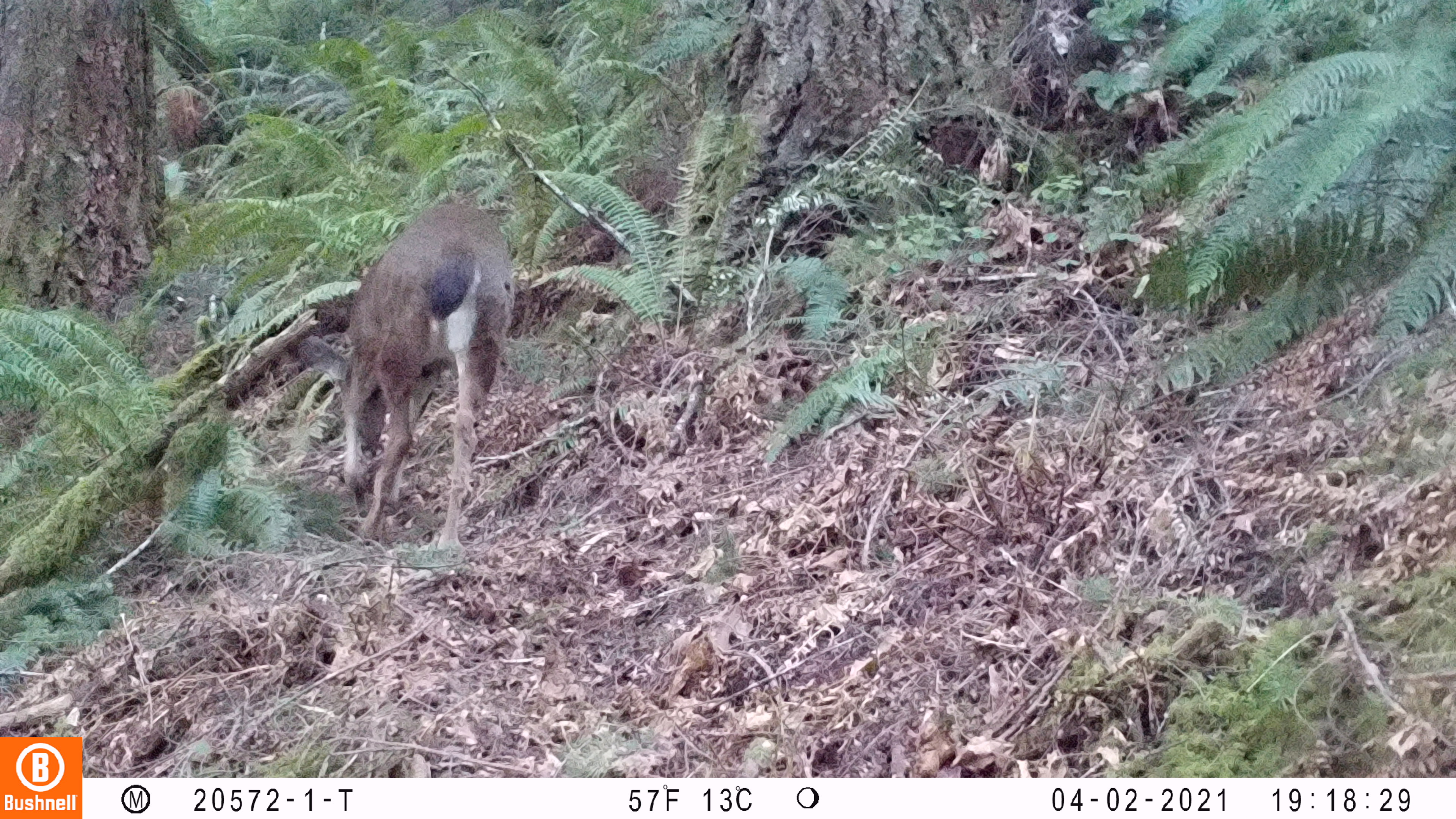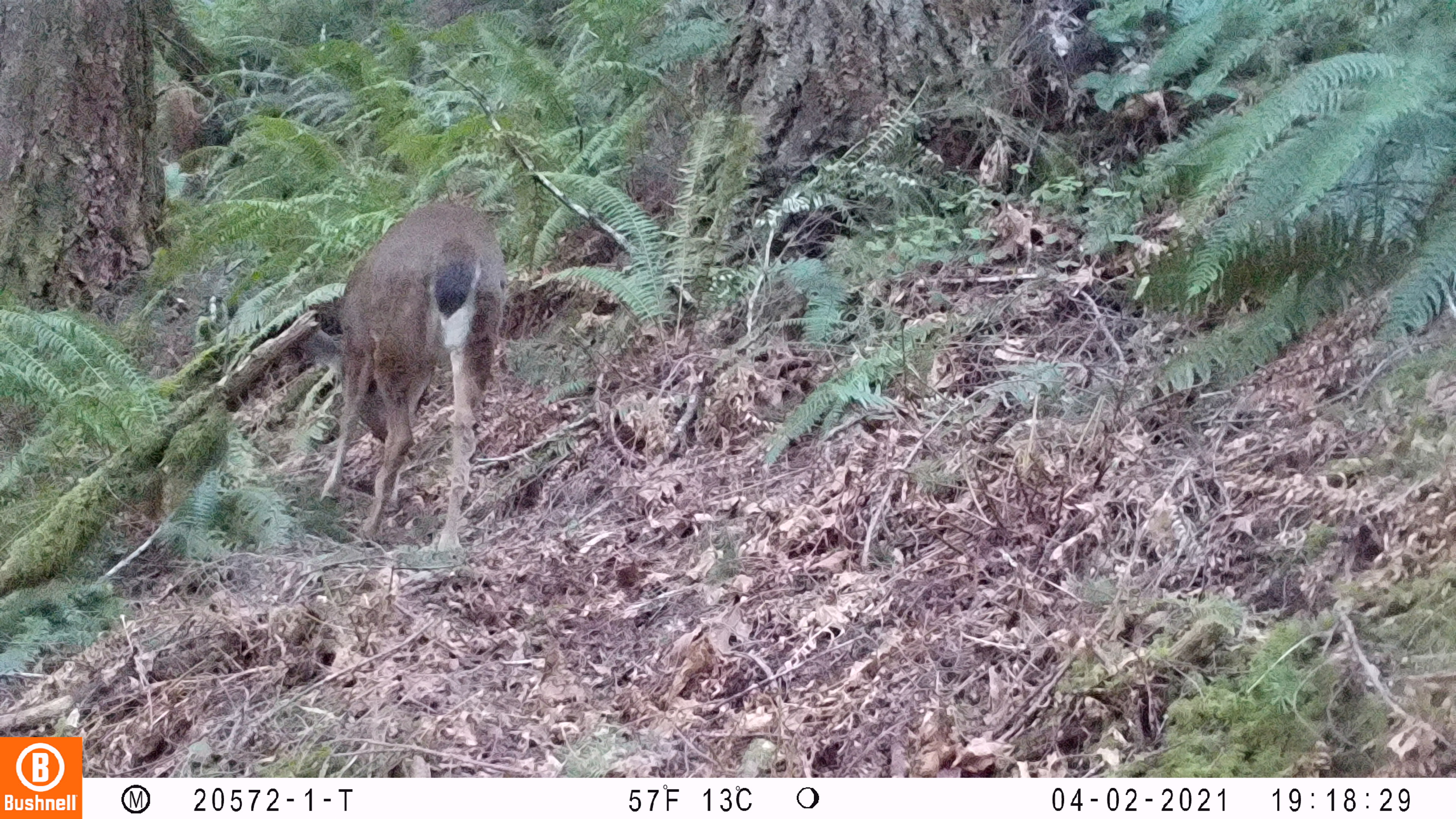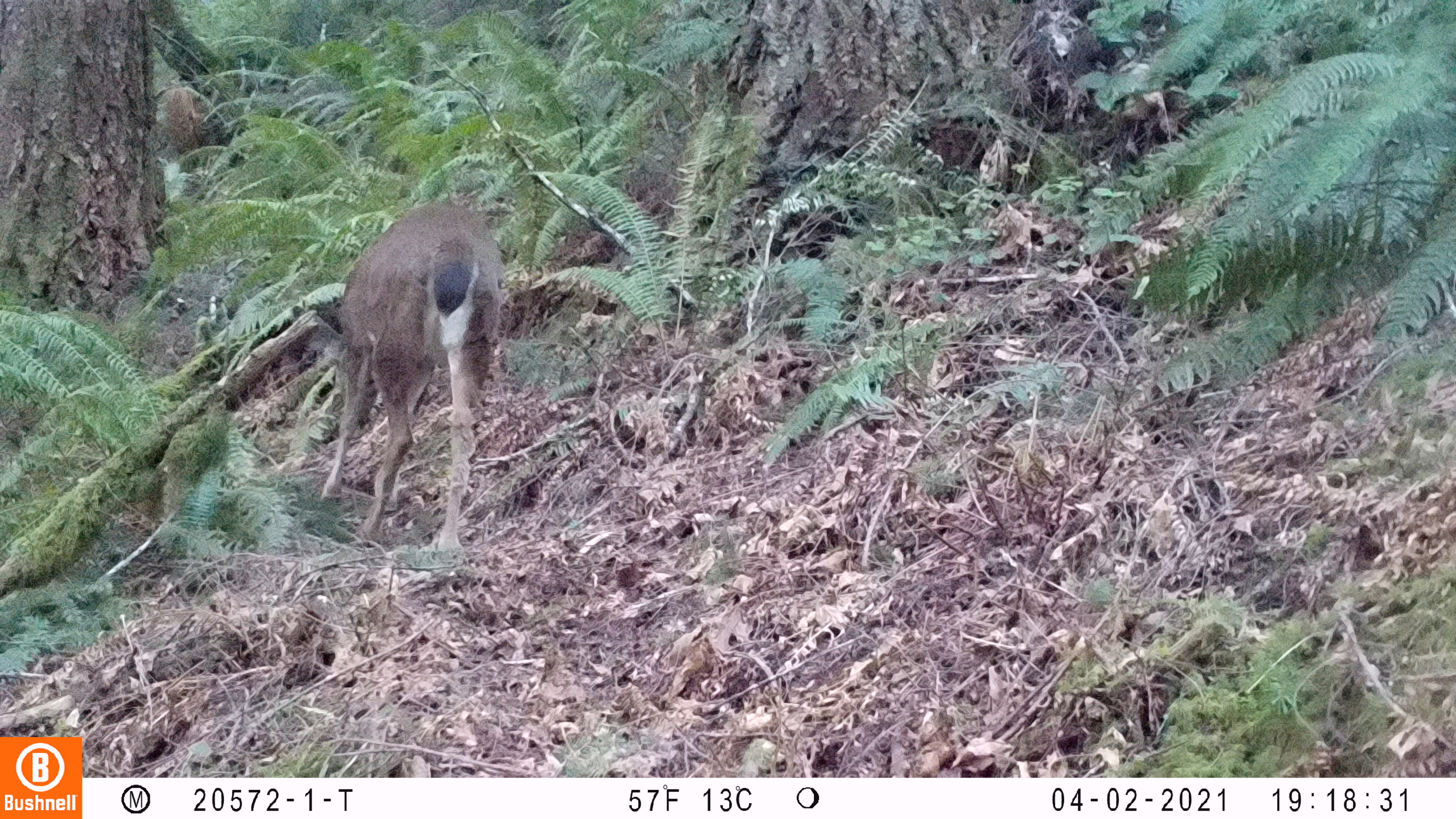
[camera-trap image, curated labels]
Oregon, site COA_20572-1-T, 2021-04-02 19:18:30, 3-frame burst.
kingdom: Animalia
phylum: Chordata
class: Mammalia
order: Artiodactyla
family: Cervidae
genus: Odocoileus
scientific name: Odocoileus hemionus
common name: black-tailed deer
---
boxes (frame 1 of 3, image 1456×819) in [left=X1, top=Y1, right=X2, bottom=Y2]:
black-tailed deer: [left=304, top=194, right=509, bottom=556]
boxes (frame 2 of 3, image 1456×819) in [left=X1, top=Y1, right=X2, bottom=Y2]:
black-tailed deer: [left=306, top=198, right=510, bottom=552]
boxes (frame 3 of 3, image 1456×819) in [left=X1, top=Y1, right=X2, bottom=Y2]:
black-tailed deer: [left=303, top=199, right=498, bottom=551]